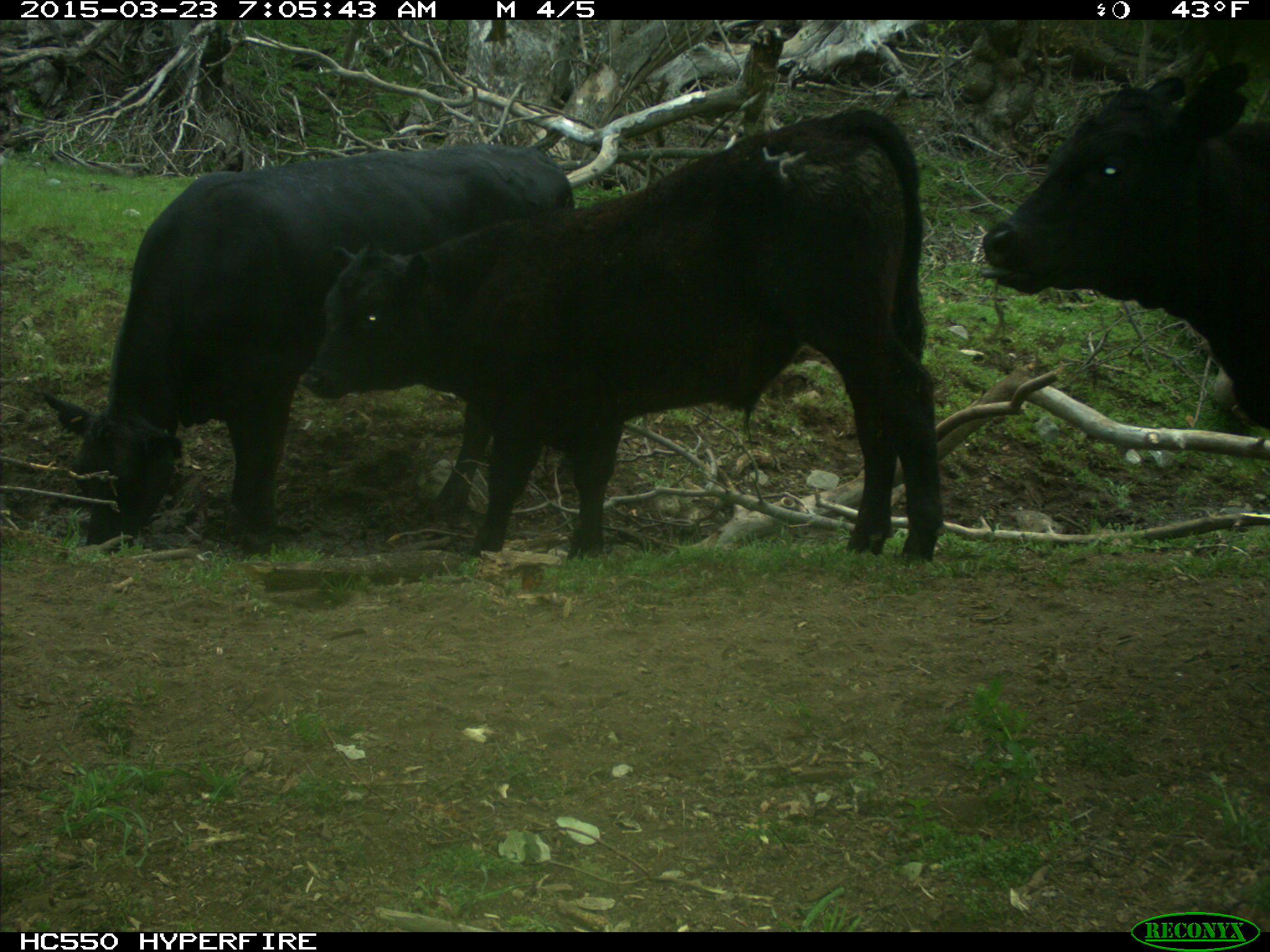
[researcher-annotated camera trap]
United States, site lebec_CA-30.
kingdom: Animalia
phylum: Chordata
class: Mammalia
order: Artiodactyla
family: Bovidae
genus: Bos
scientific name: Bos taurus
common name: domestic cow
Bos taurus (domestic cow).